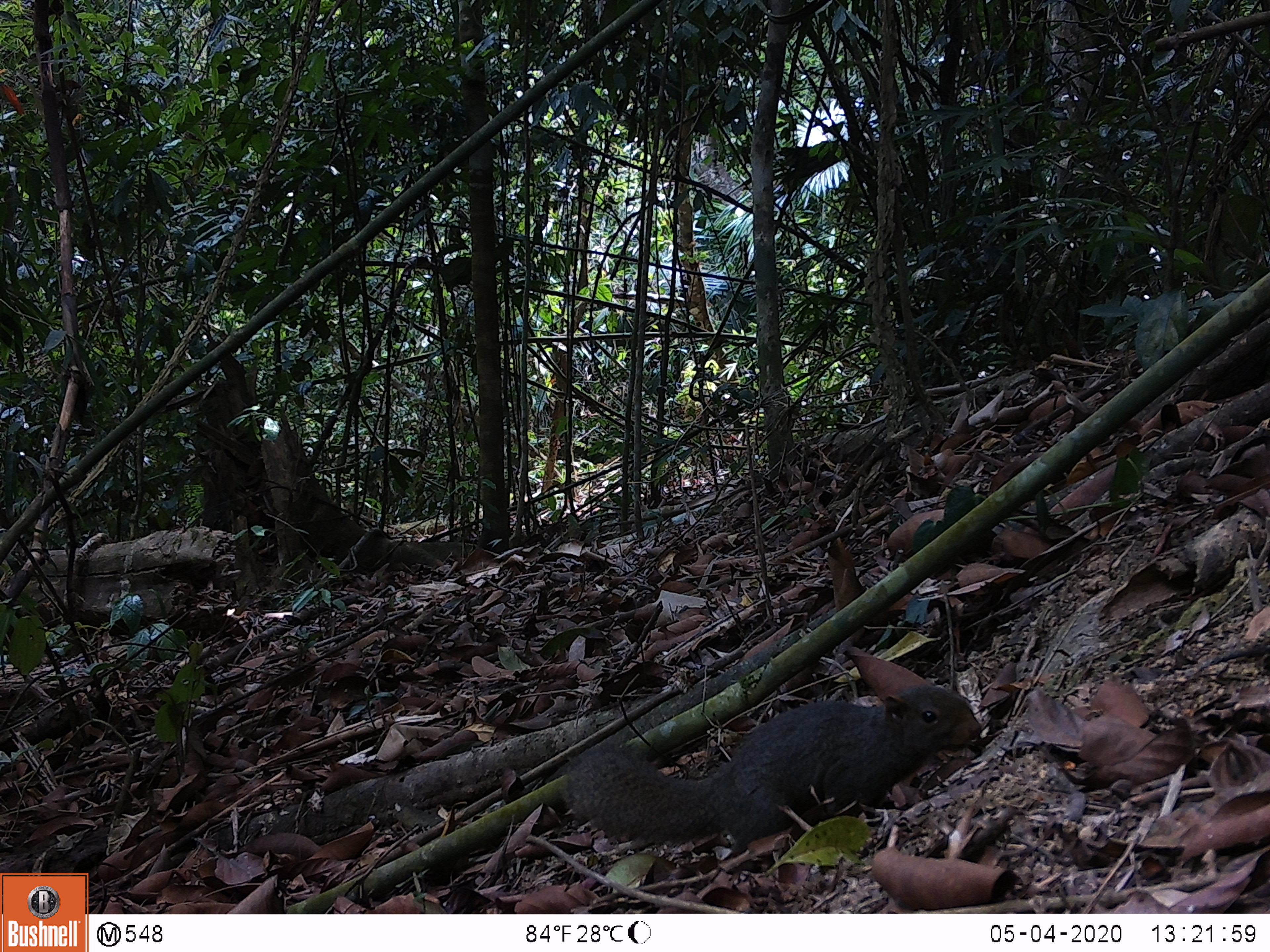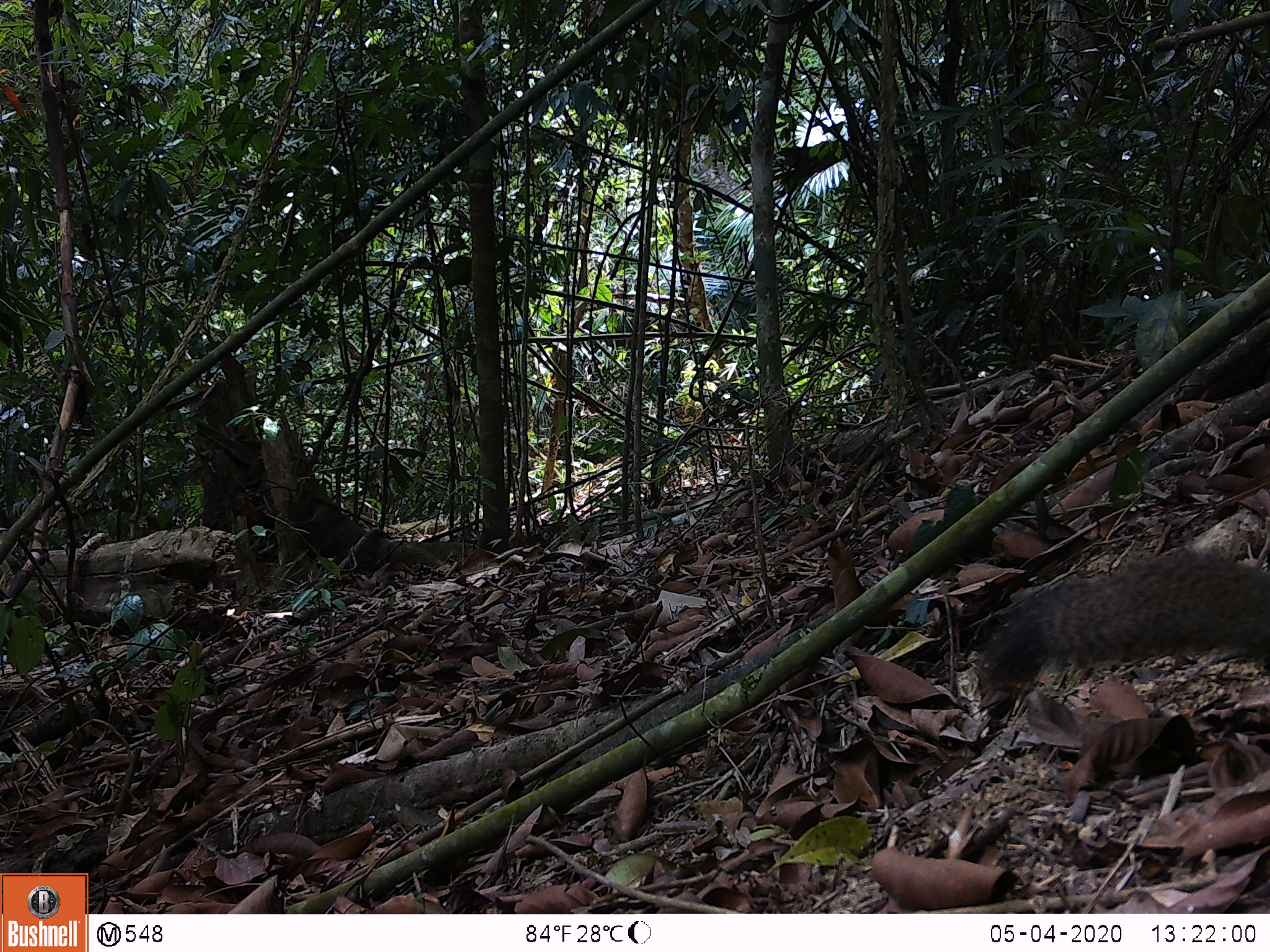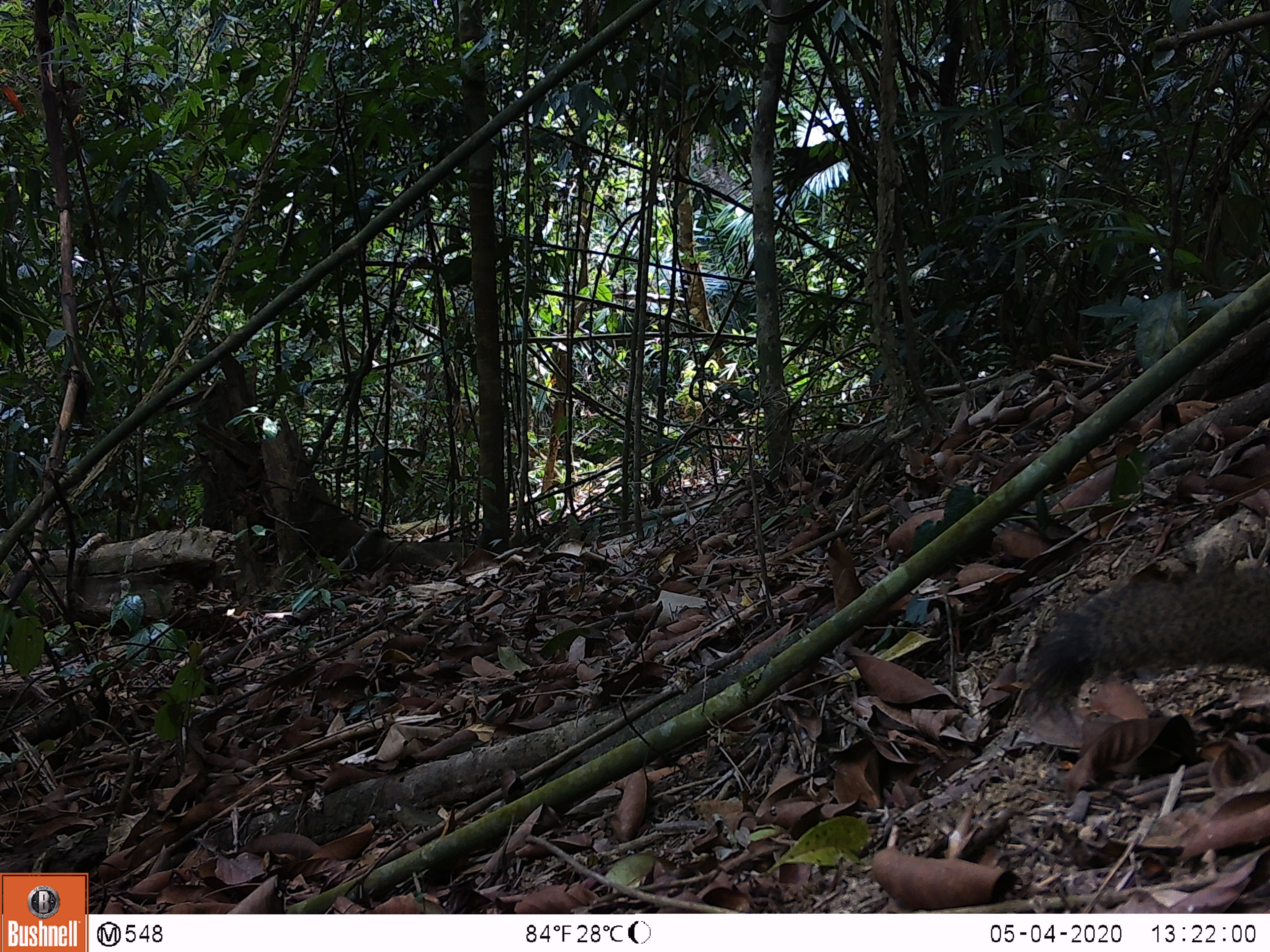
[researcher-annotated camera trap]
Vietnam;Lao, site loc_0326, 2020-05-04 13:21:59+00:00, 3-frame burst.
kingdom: Animalia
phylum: Chordata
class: Mammalia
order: Rodentia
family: Sciuridae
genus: Callosciurus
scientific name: Callosciurus erythraeus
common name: pallas's squirrel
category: pallass squirrel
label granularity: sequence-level